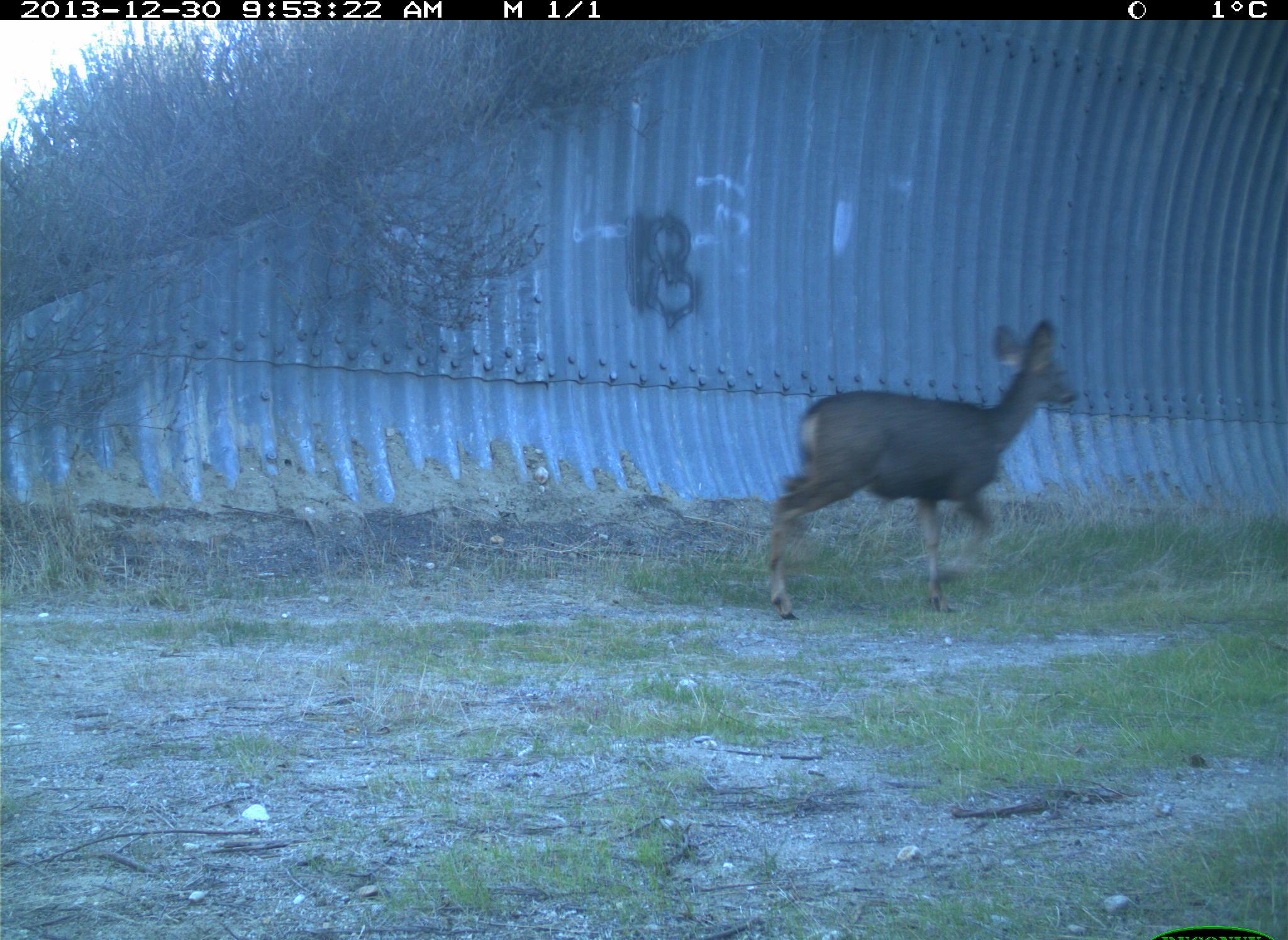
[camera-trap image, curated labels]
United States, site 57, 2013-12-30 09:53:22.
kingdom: Animalia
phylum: Chordata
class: Mammalia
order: Artiodactyla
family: Cervidae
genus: Odocoileus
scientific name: Odocoileus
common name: deer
Deer (Odocoileus).